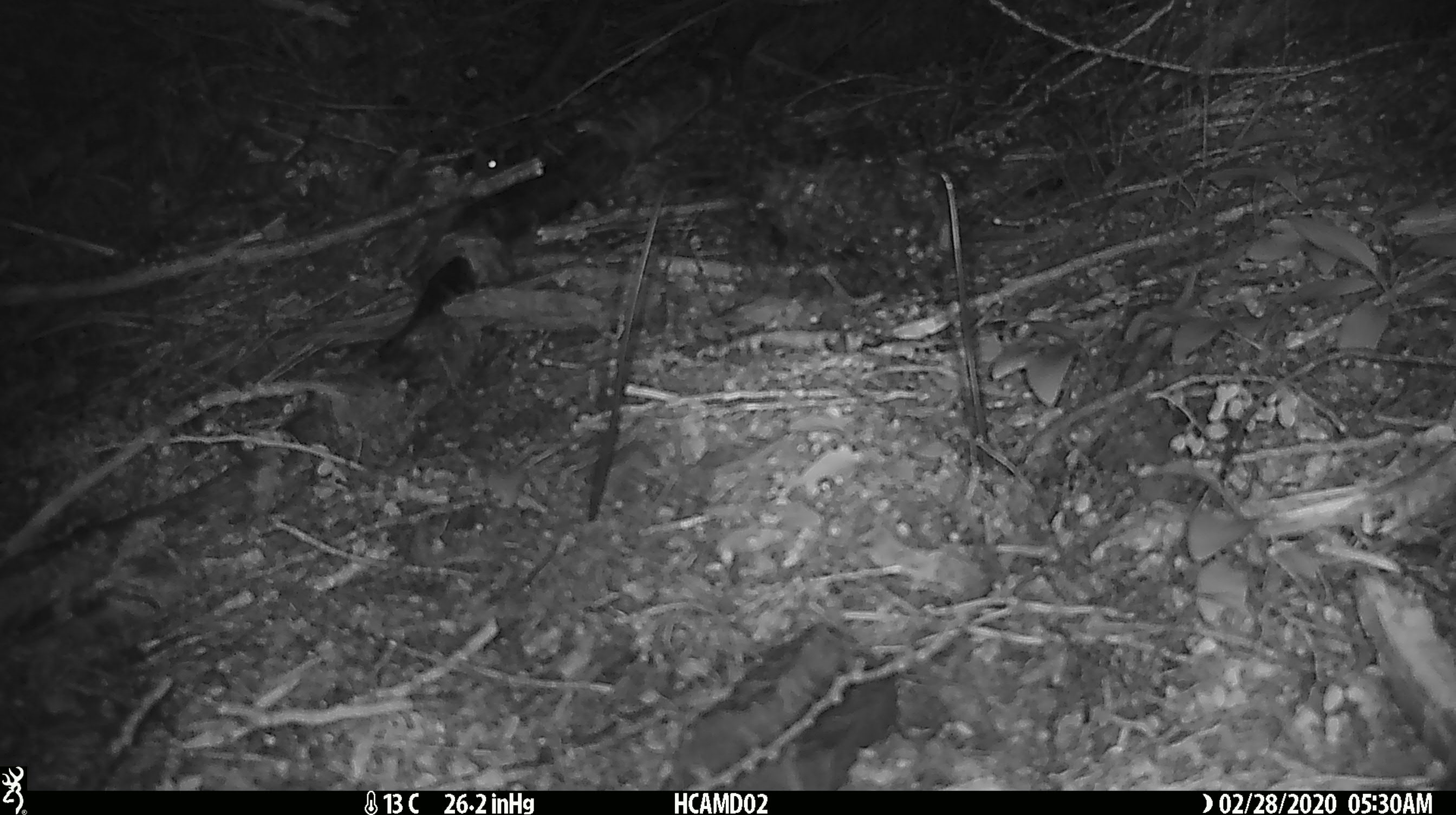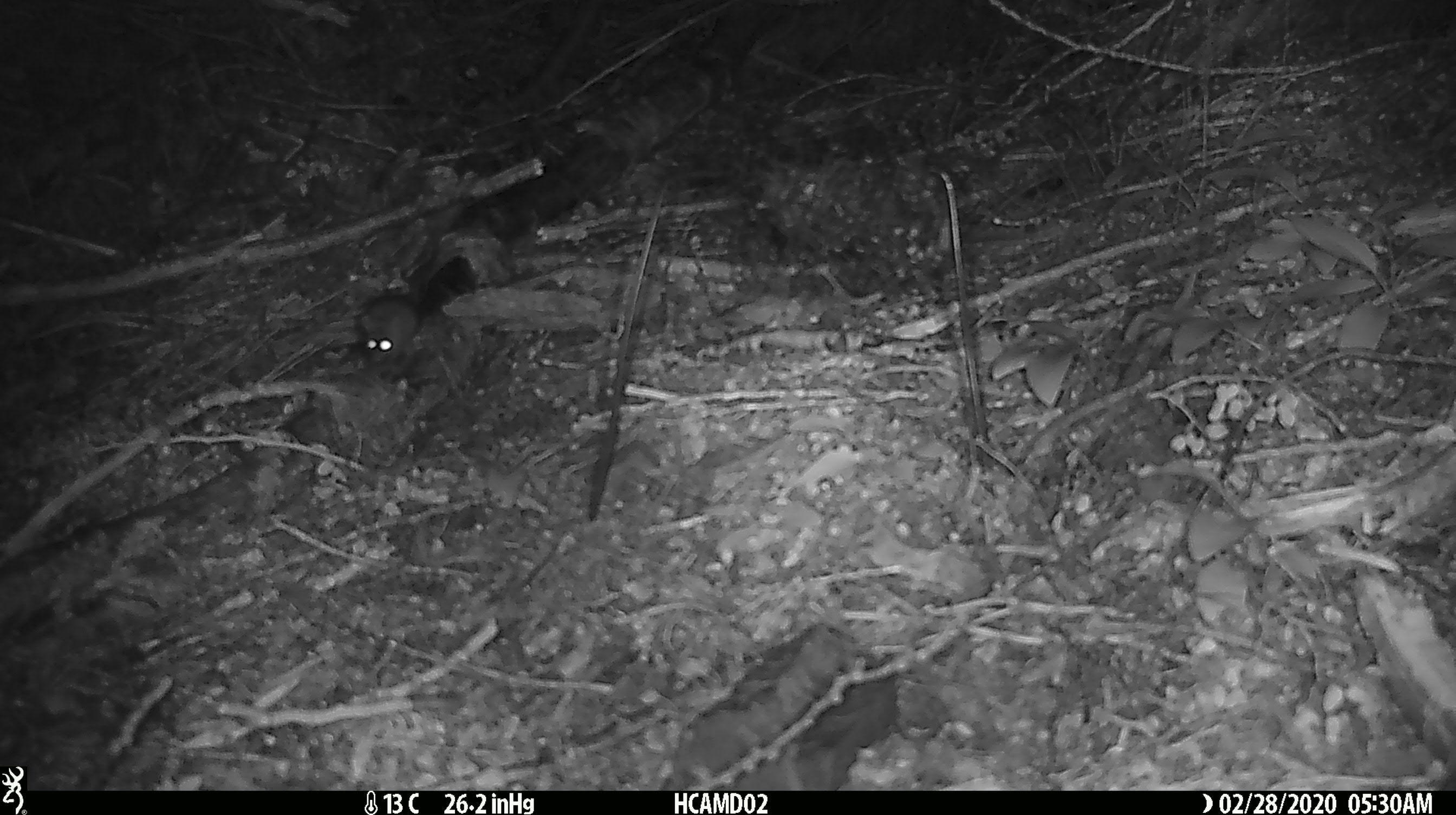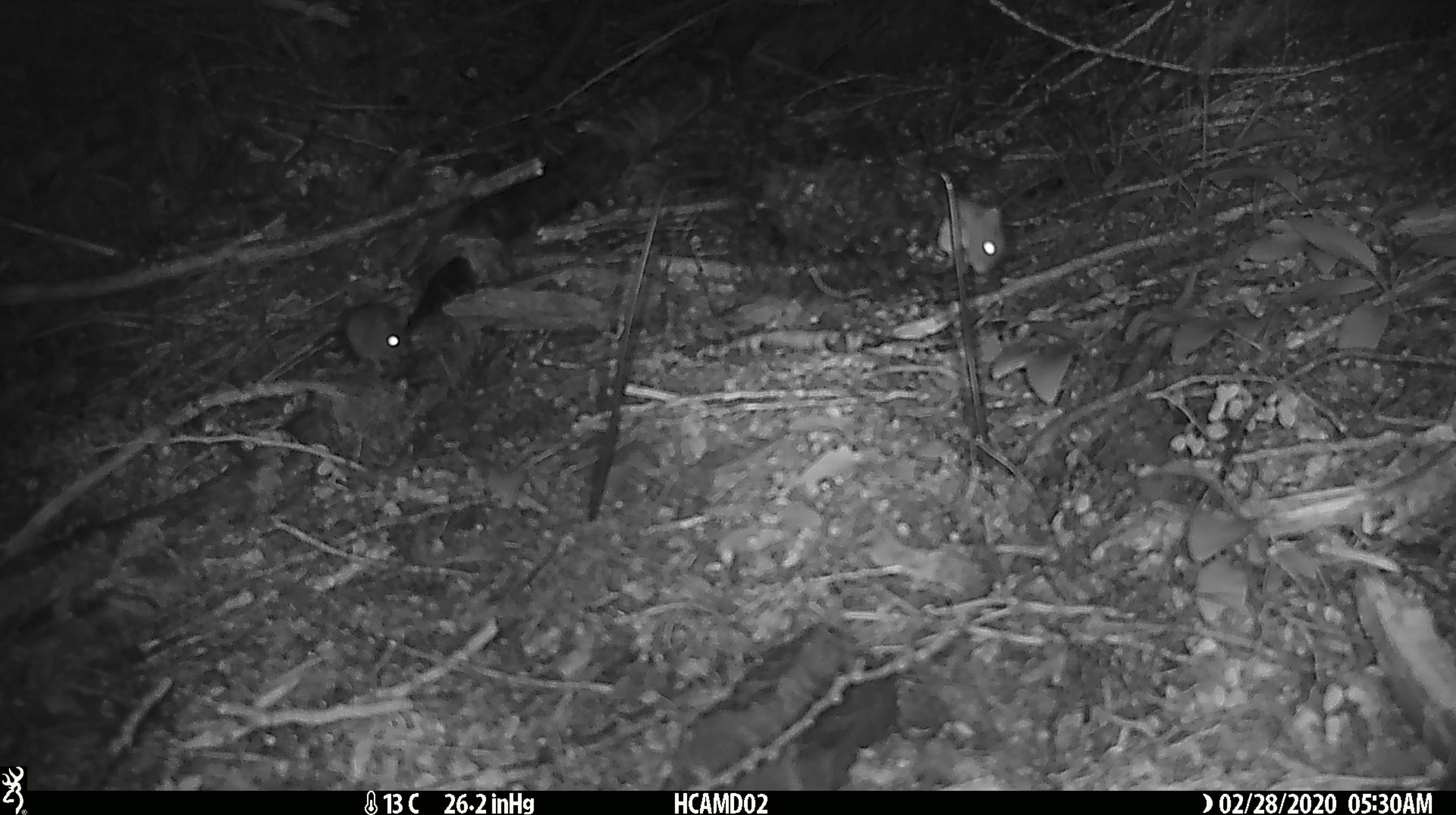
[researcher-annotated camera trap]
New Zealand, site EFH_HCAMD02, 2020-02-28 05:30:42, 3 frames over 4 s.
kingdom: Animalia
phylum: Chordata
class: Mammalia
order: Rodentia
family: Muridae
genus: Mus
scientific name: Mus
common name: mouse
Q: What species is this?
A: Mouse (Mus).